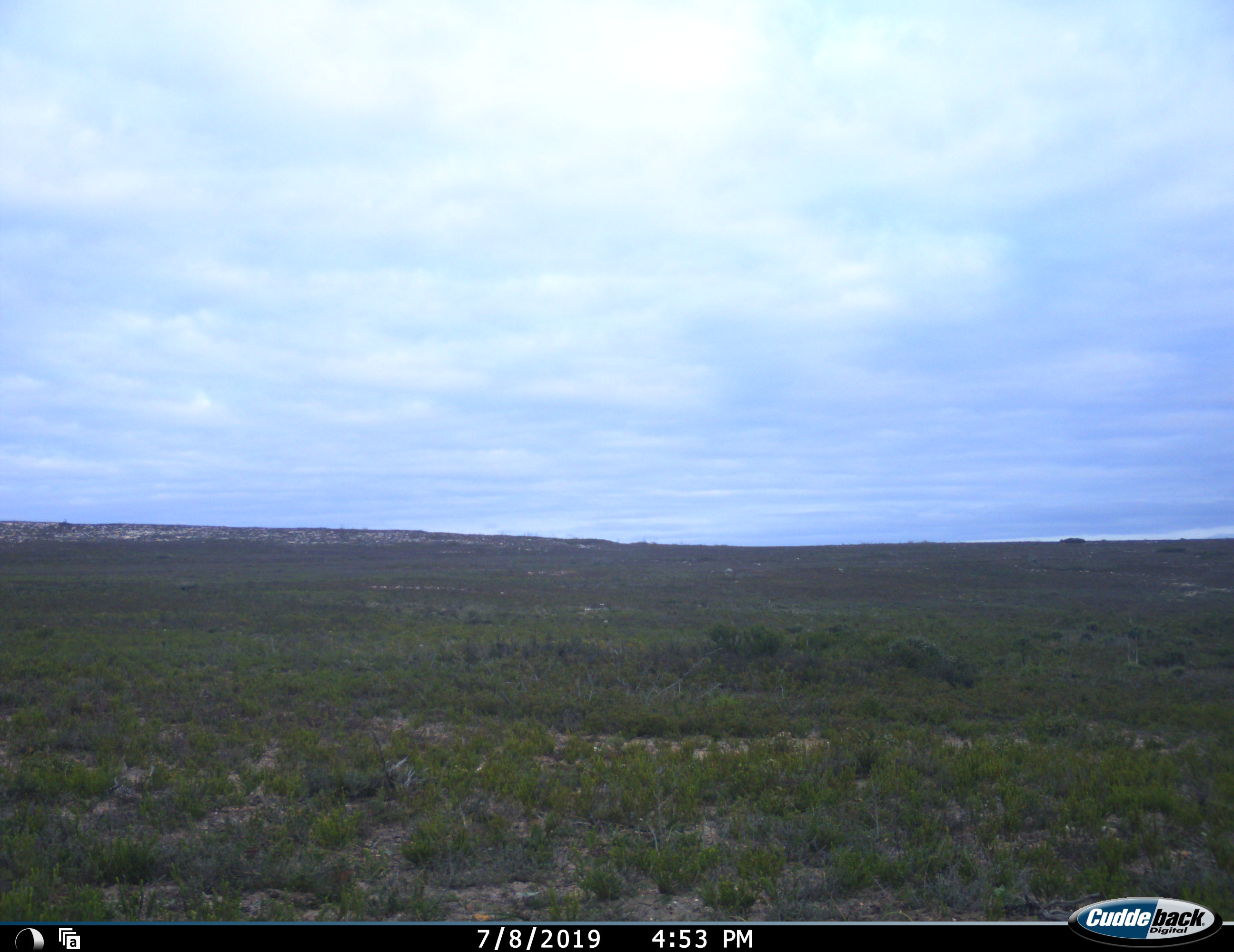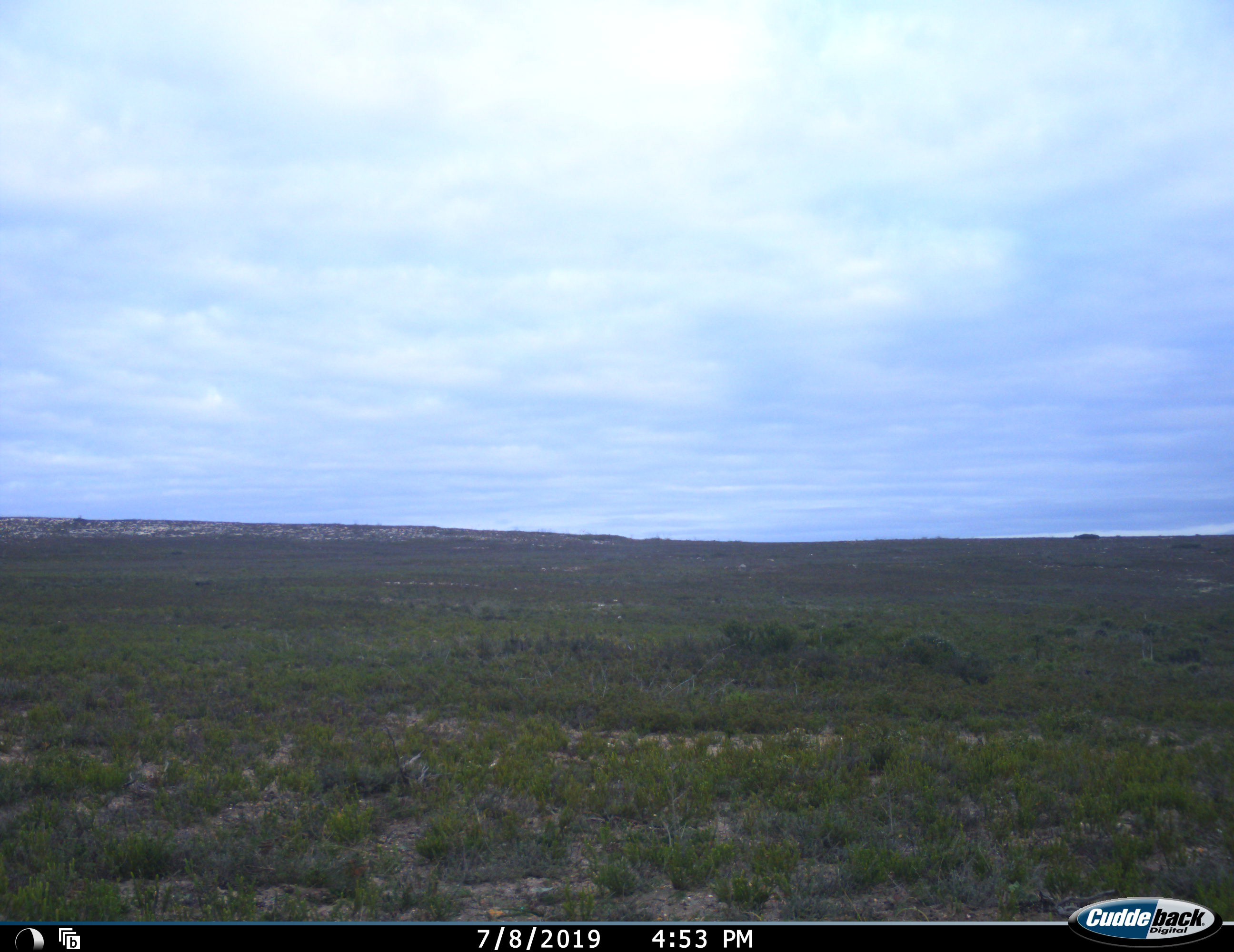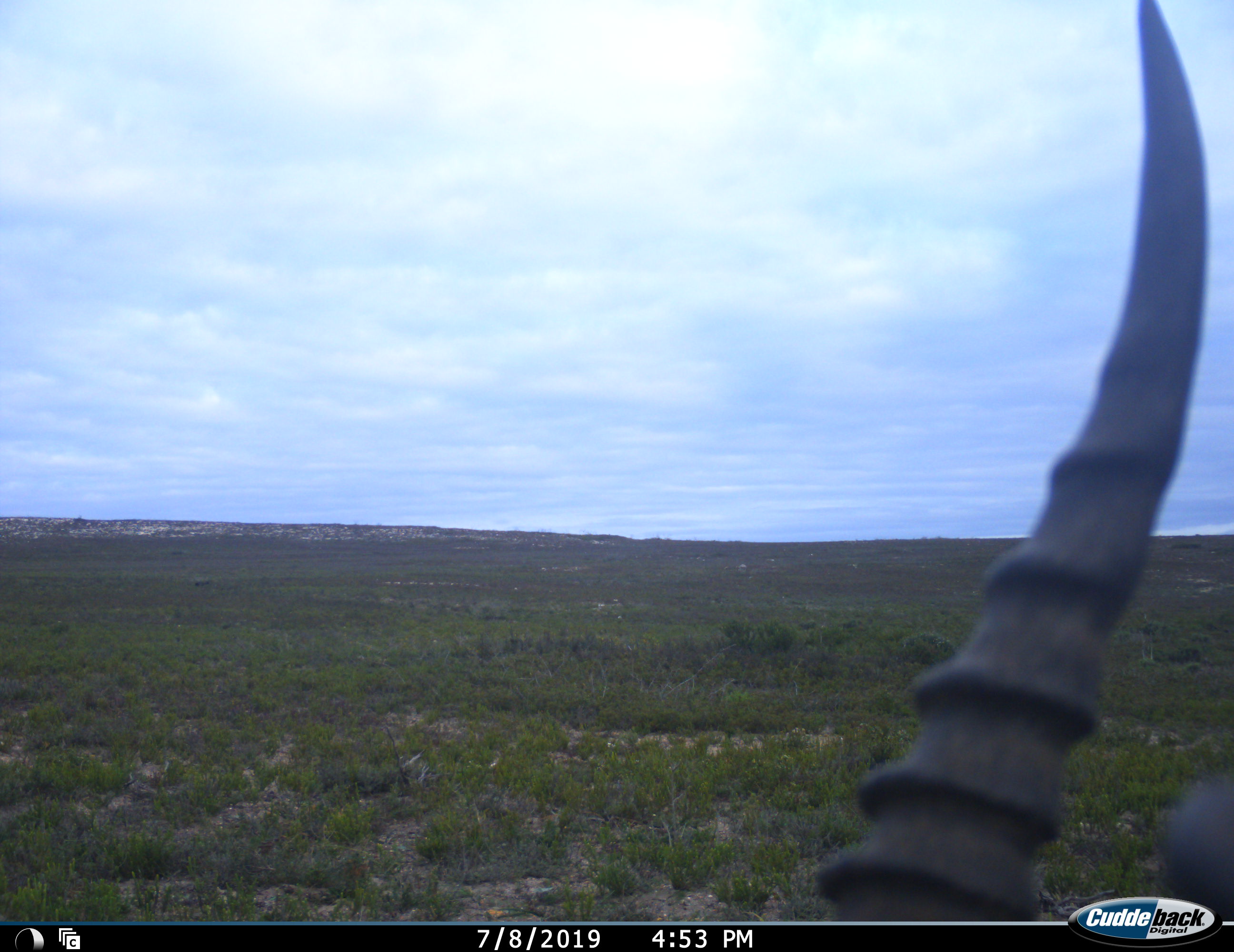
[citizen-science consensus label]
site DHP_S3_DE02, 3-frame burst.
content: unidentified animal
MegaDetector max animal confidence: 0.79